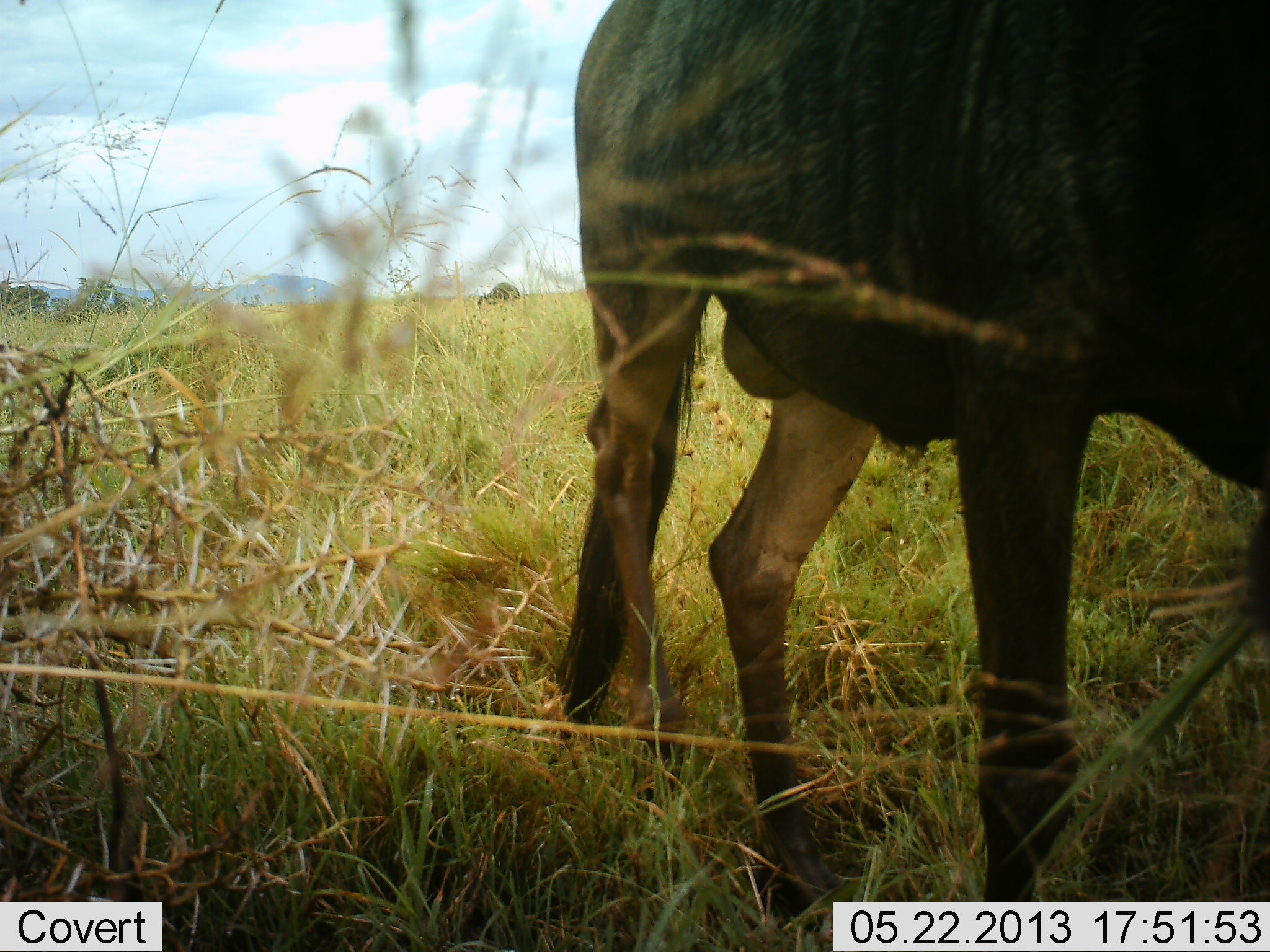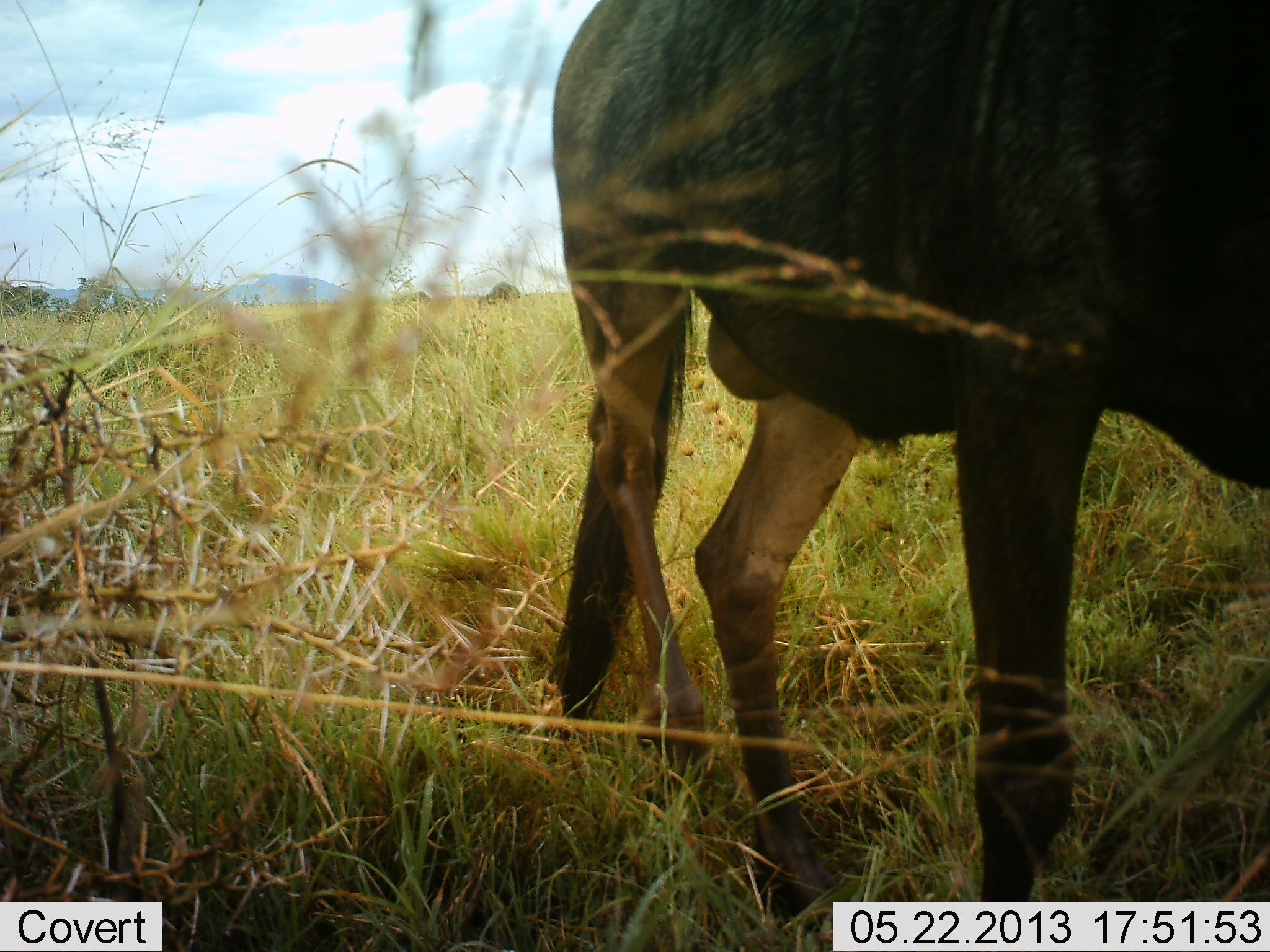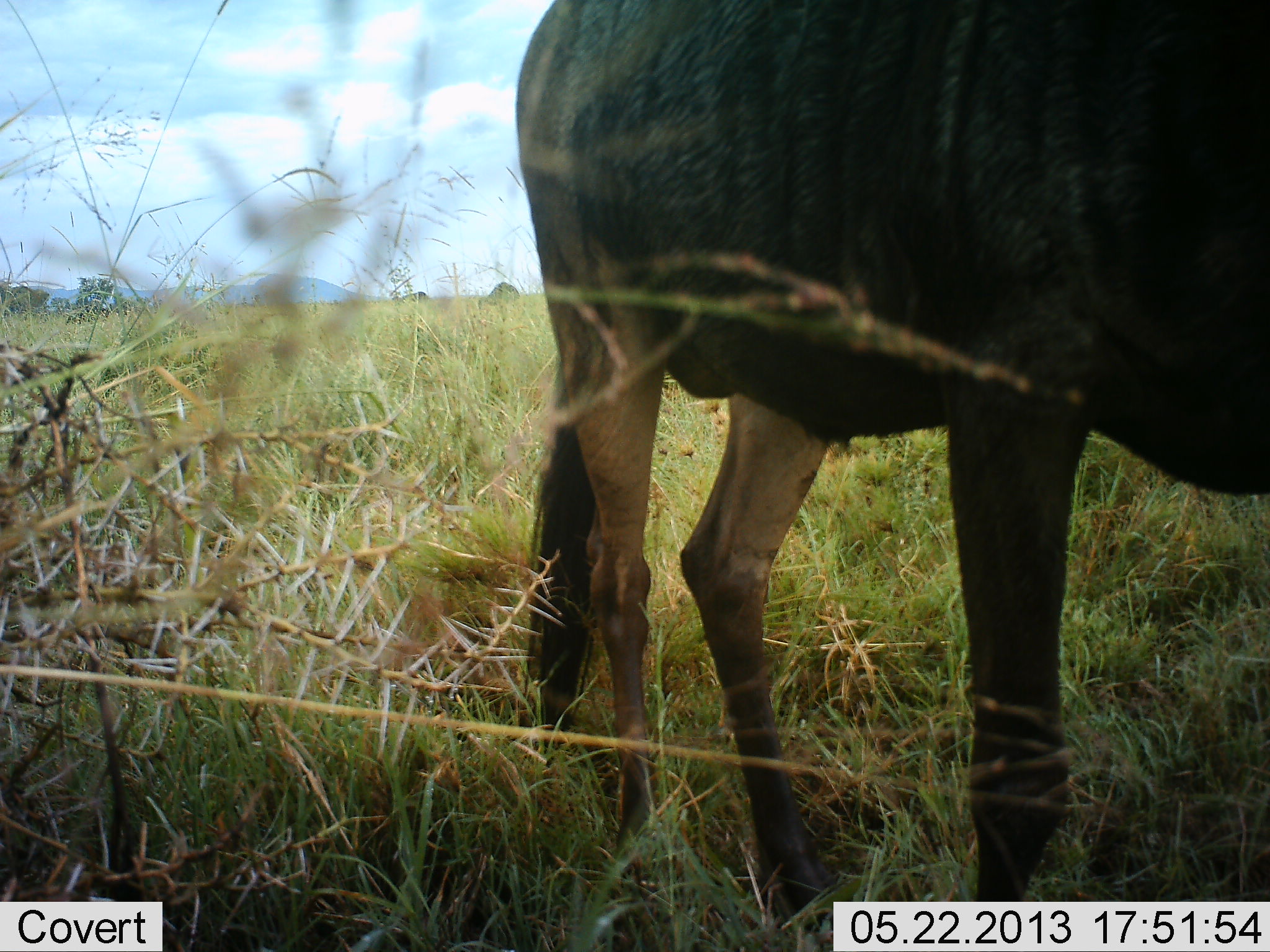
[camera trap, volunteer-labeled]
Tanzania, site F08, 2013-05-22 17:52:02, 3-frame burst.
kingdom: Animalia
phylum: Chordata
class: Mammalia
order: Artiodactyla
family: Bovidae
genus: Connochaetes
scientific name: Connochaetes taurinus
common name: blue wildebeest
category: wildebeest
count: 1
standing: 73%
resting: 0%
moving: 14%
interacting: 0%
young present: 0%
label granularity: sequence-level